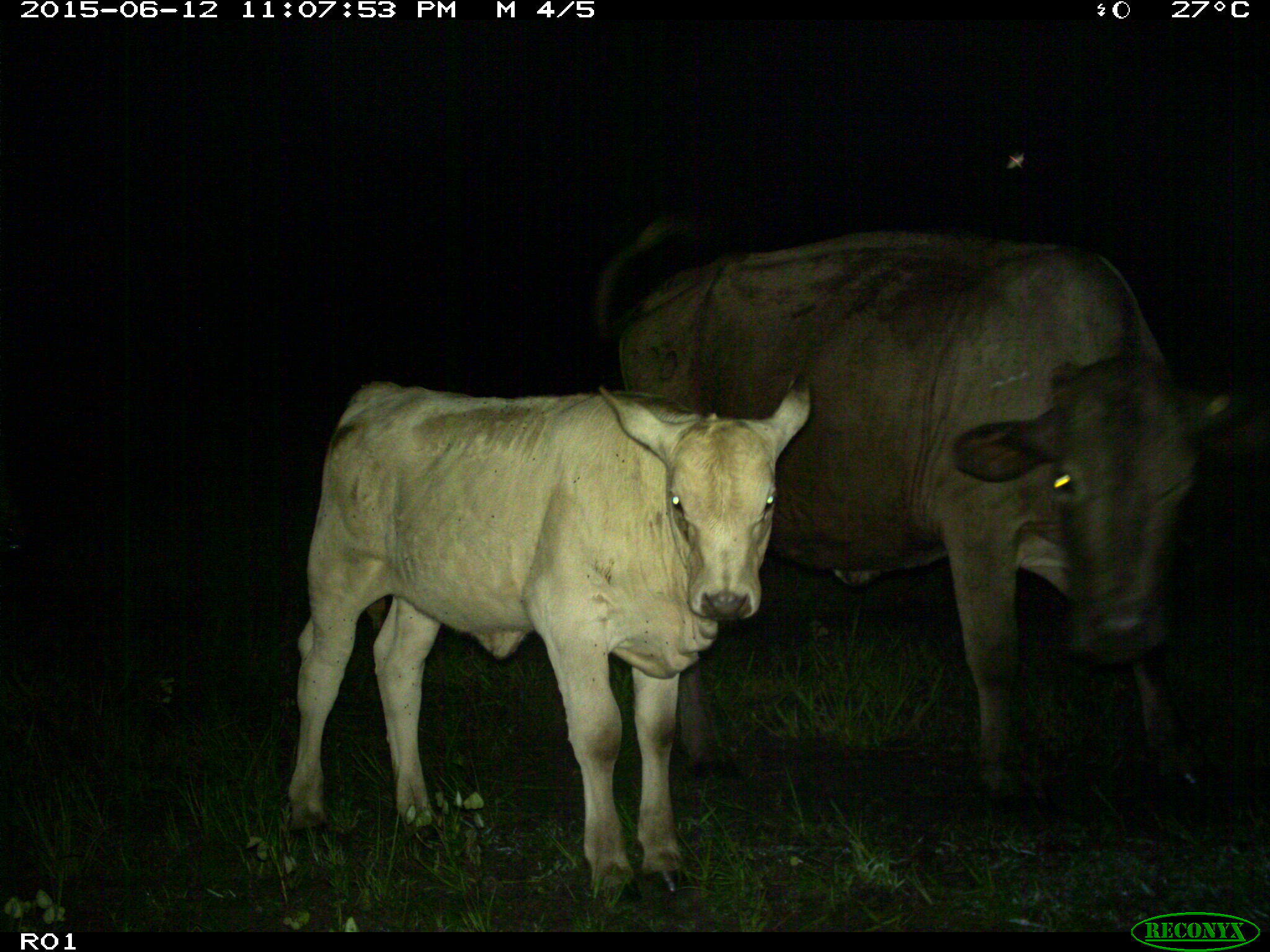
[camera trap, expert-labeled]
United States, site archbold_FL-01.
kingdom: Animalia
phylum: Chordata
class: Mammalia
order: Artiodactyla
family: Bovidae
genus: Bos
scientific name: Bos taurus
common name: domestic cow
Bos taurus (domestic cow).